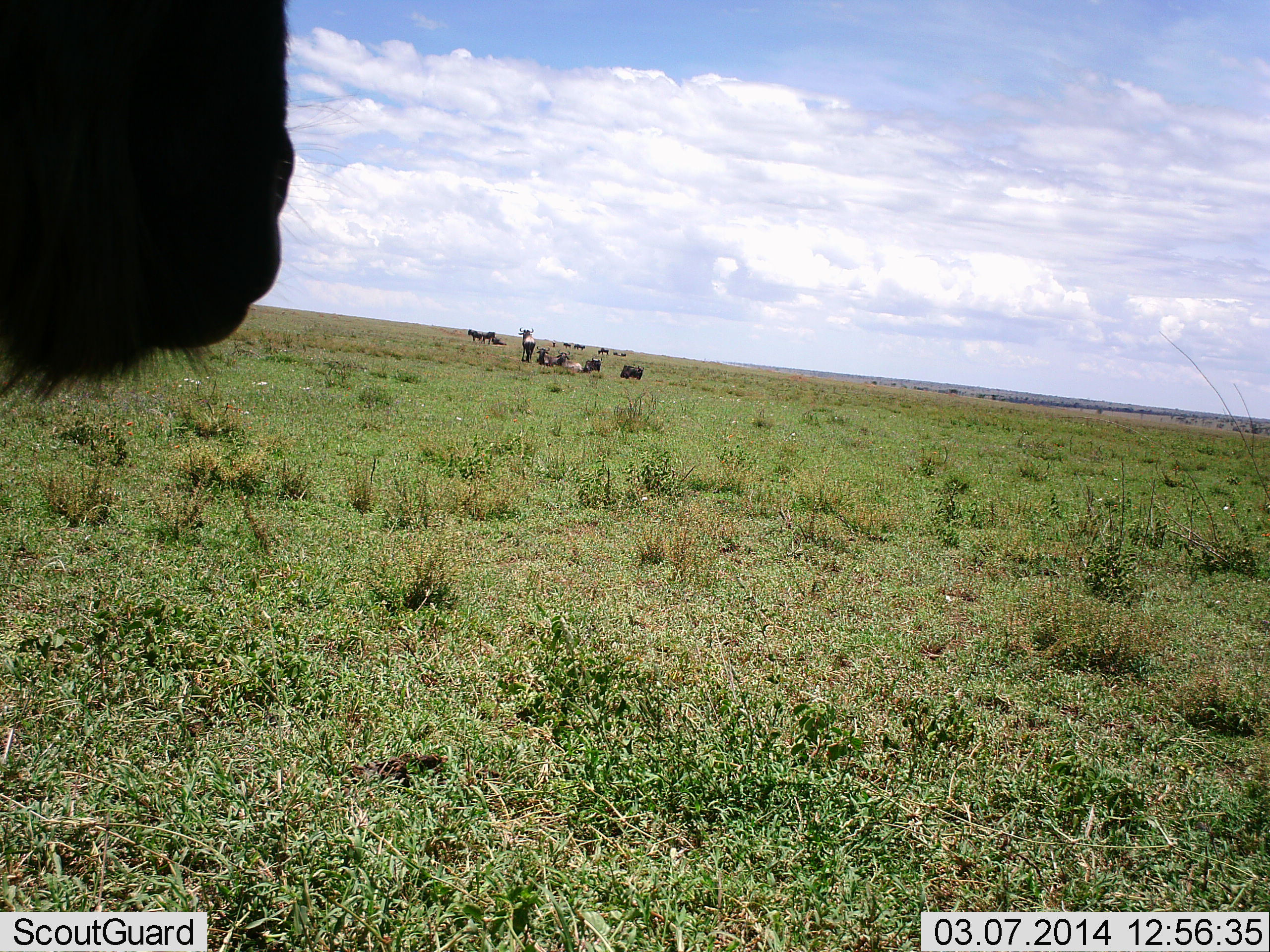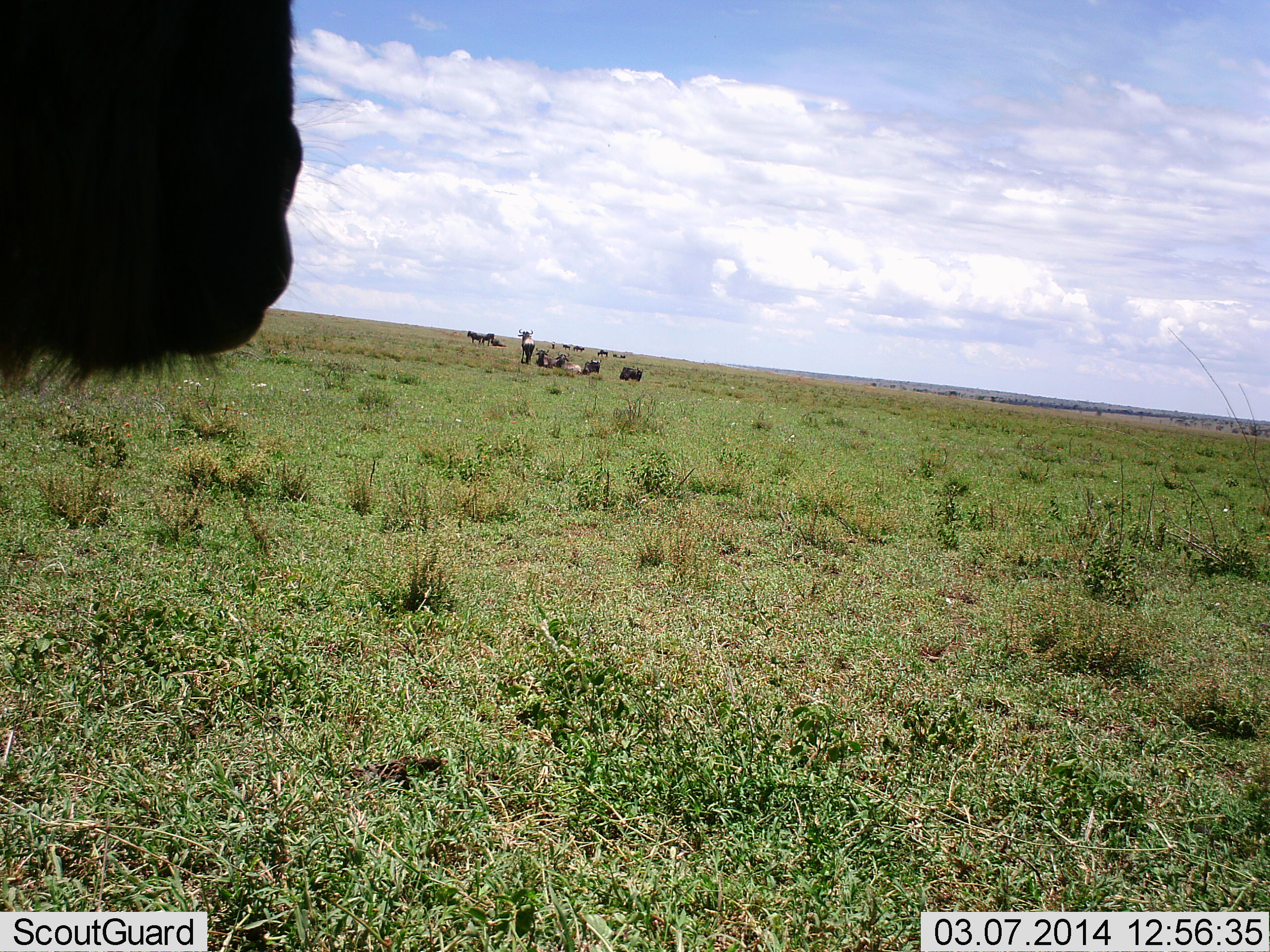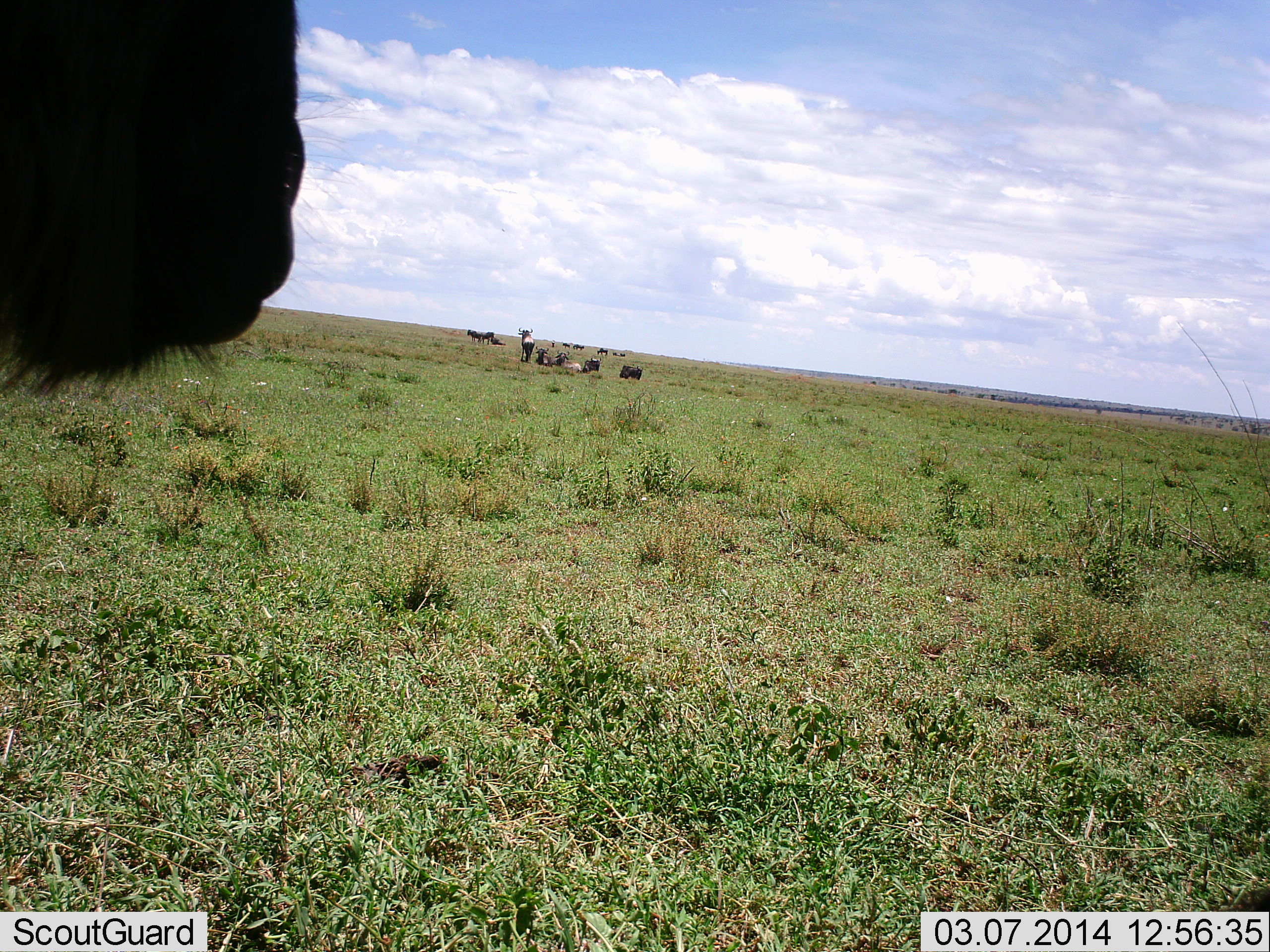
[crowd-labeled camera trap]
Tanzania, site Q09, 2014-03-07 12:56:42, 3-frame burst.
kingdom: Animalia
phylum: Chordata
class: Mammalia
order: Artiodactyla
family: Bovidae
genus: Connochaetes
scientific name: Connochaetes taurinus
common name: blue wildebeest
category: wildebeest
Wildebeest (blue wildebeest) (Connochaetes taurinus), count 11-50. Behavior (volunteer vote fractions): standing 90%, resting 80%, moving 10%, interacting 10%. Young present (vote fraction): 0%. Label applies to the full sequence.